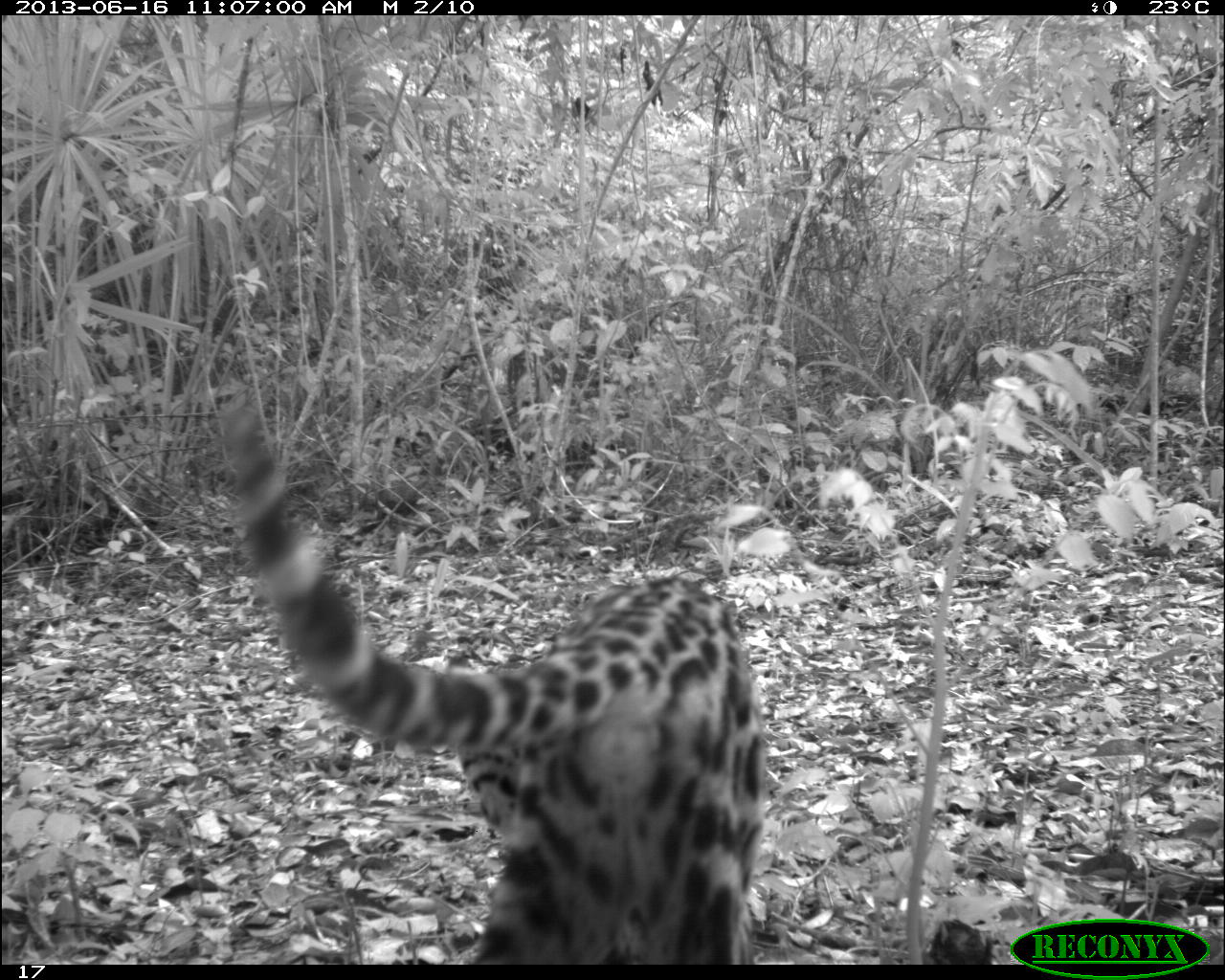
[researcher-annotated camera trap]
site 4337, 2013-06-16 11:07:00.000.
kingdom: Animalia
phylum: Chordata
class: Mammalia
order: Carnivora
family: Felidae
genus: Leopardus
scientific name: Leopardus pardalis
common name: ocelot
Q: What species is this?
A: Leopardus pardalis (ocelot).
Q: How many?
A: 1.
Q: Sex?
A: Female.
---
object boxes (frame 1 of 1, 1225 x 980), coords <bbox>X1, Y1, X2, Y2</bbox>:
leopardus pardalis: <bbox>221, 407, 765, 964</bbox>